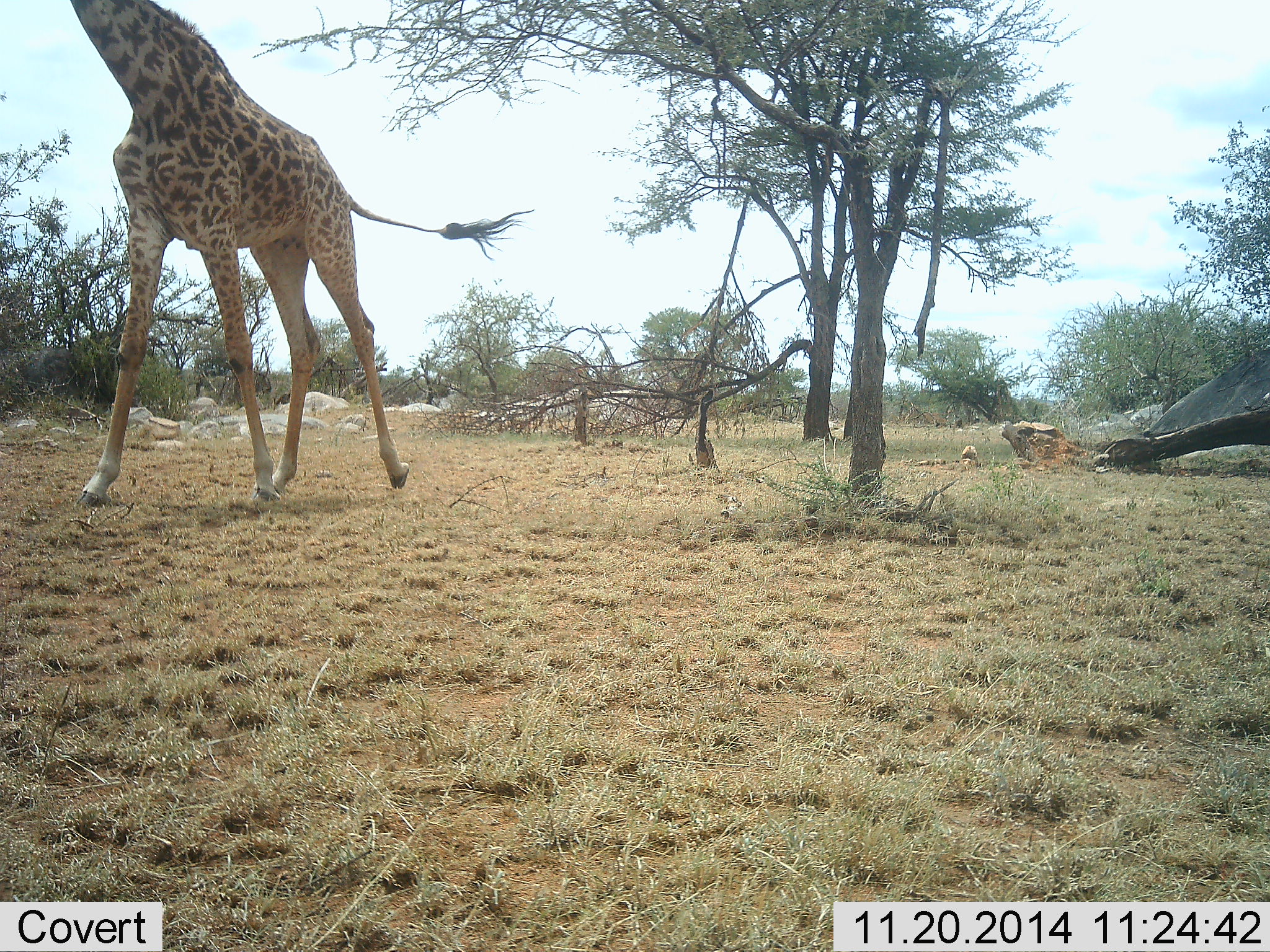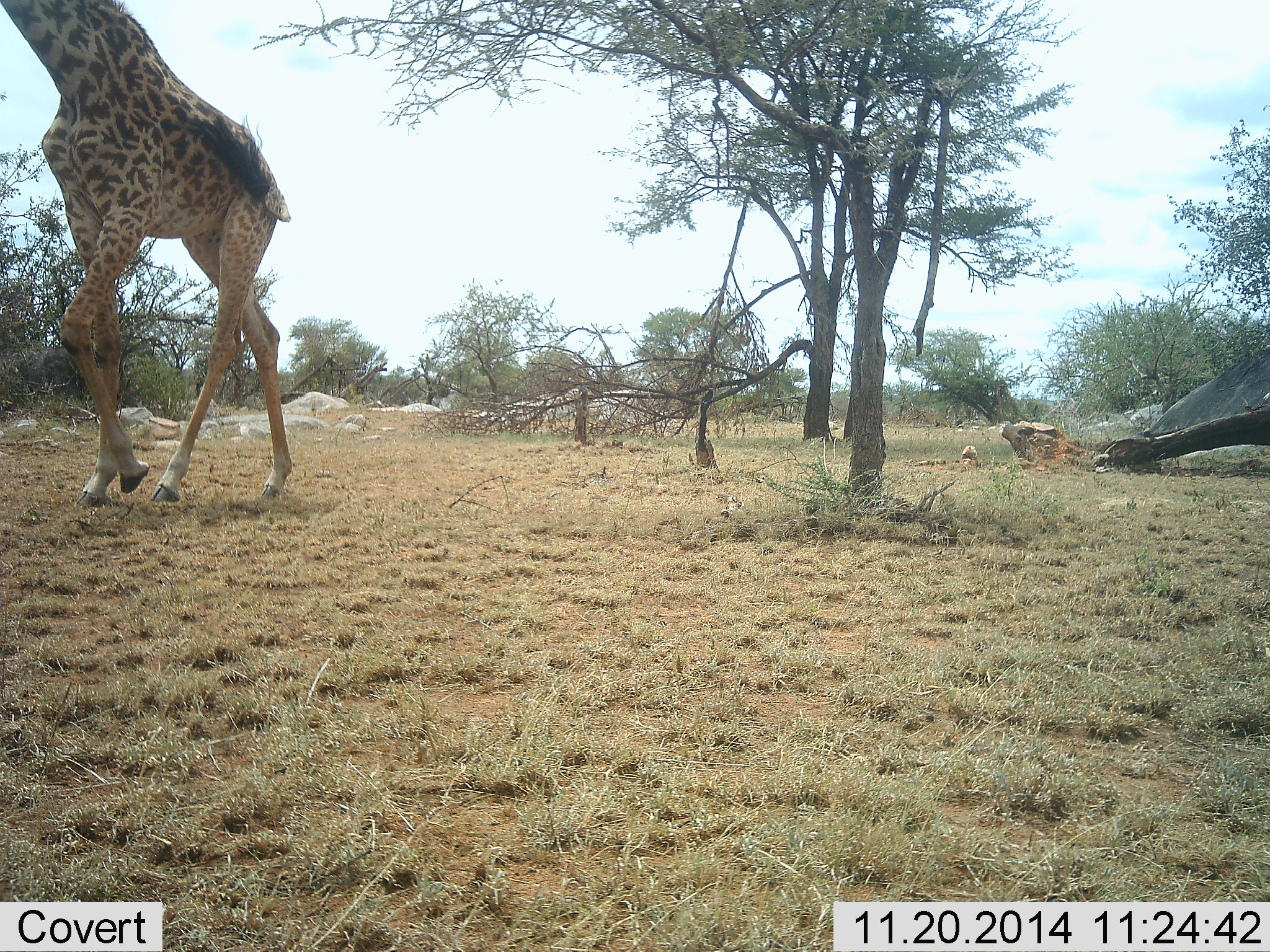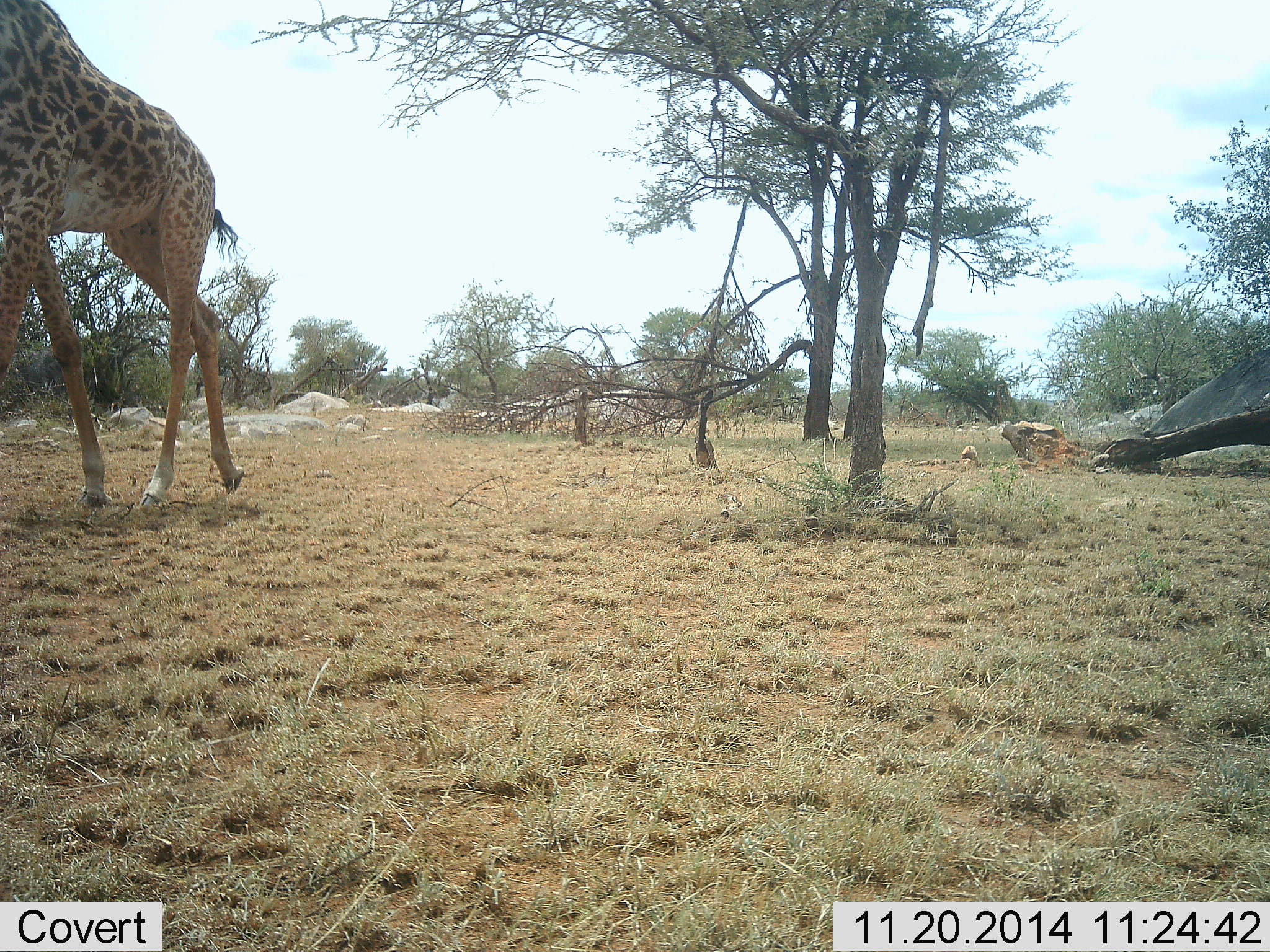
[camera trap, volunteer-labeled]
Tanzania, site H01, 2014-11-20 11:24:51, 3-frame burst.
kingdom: Animalia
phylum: Chordata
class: Mammalia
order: Artiodactyla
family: Giraffidae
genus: Giraffa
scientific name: Giraffa camelopardalis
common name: giraffe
Giraffe (Giraffa camelopardalis), count 1. Behavior (volunteer vote fractions): standing 0%, resting 0%, moving 100%, interacting 0%. Young present (vote fraction): 0%. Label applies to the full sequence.